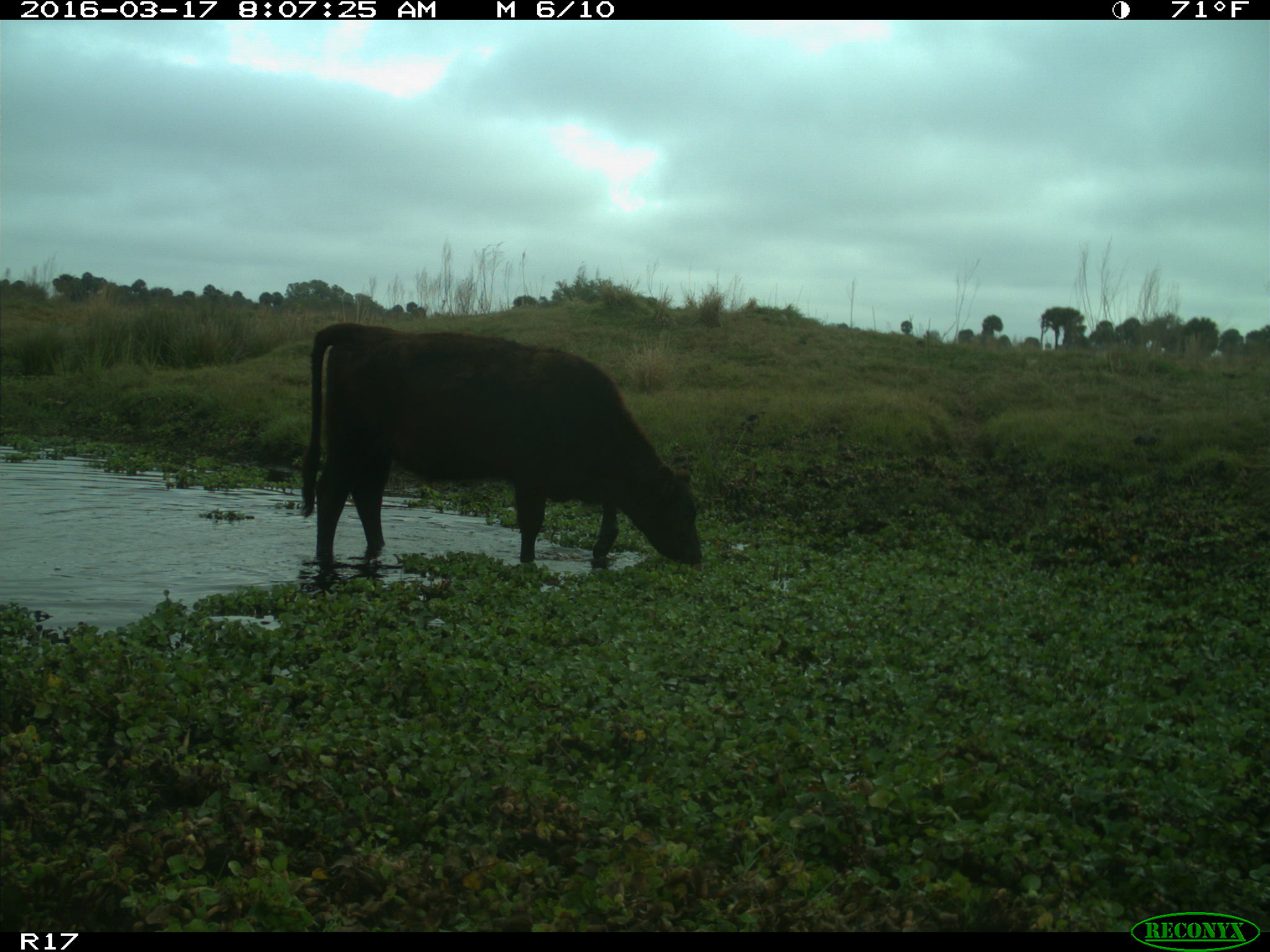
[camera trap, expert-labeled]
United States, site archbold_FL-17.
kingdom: Animalia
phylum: Chordata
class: Mammalia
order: Artiodactyla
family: Bovidae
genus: Bos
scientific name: Bos taurus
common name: domestic cow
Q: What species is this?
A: Bos taurus (domestic cow).